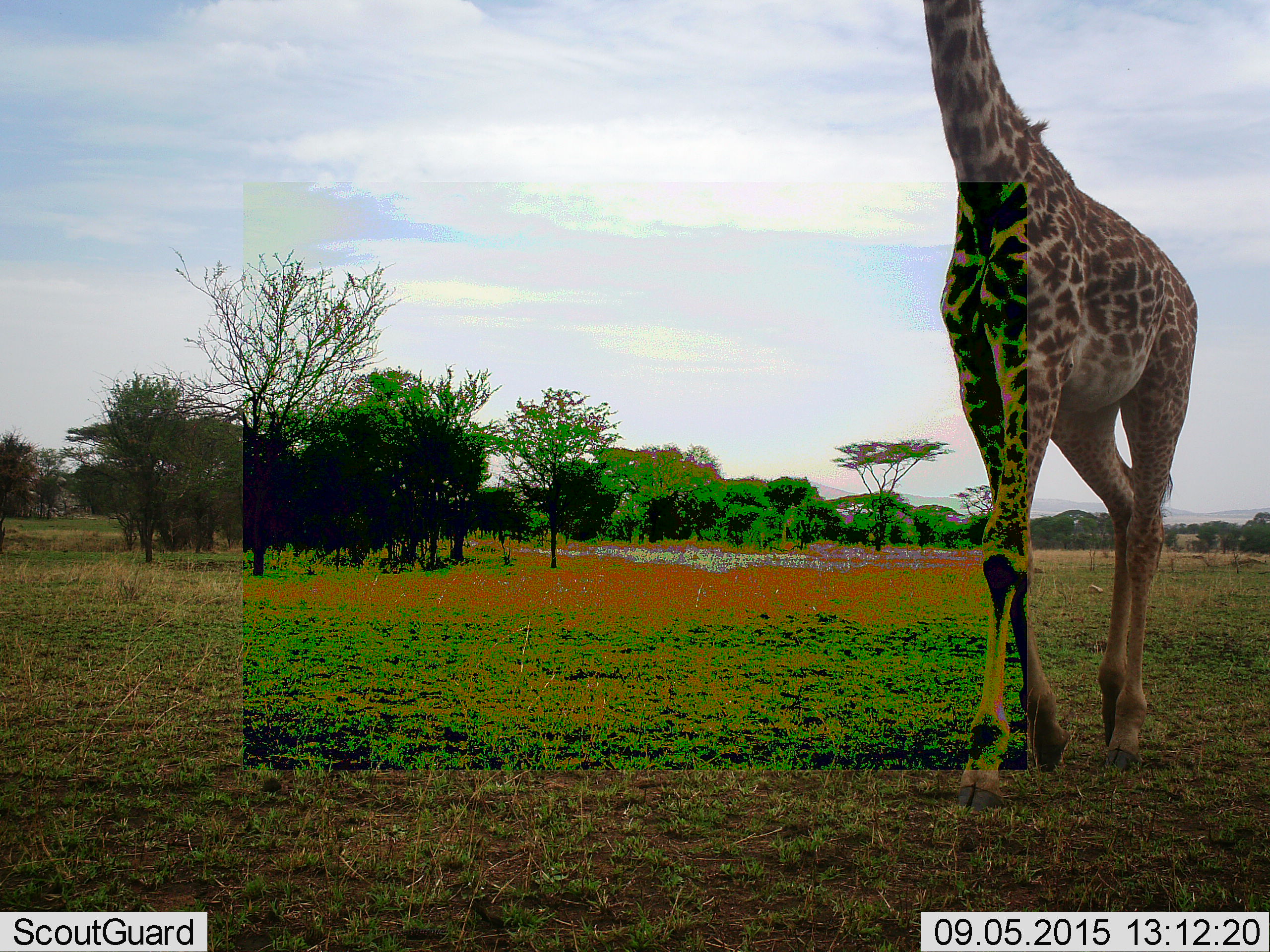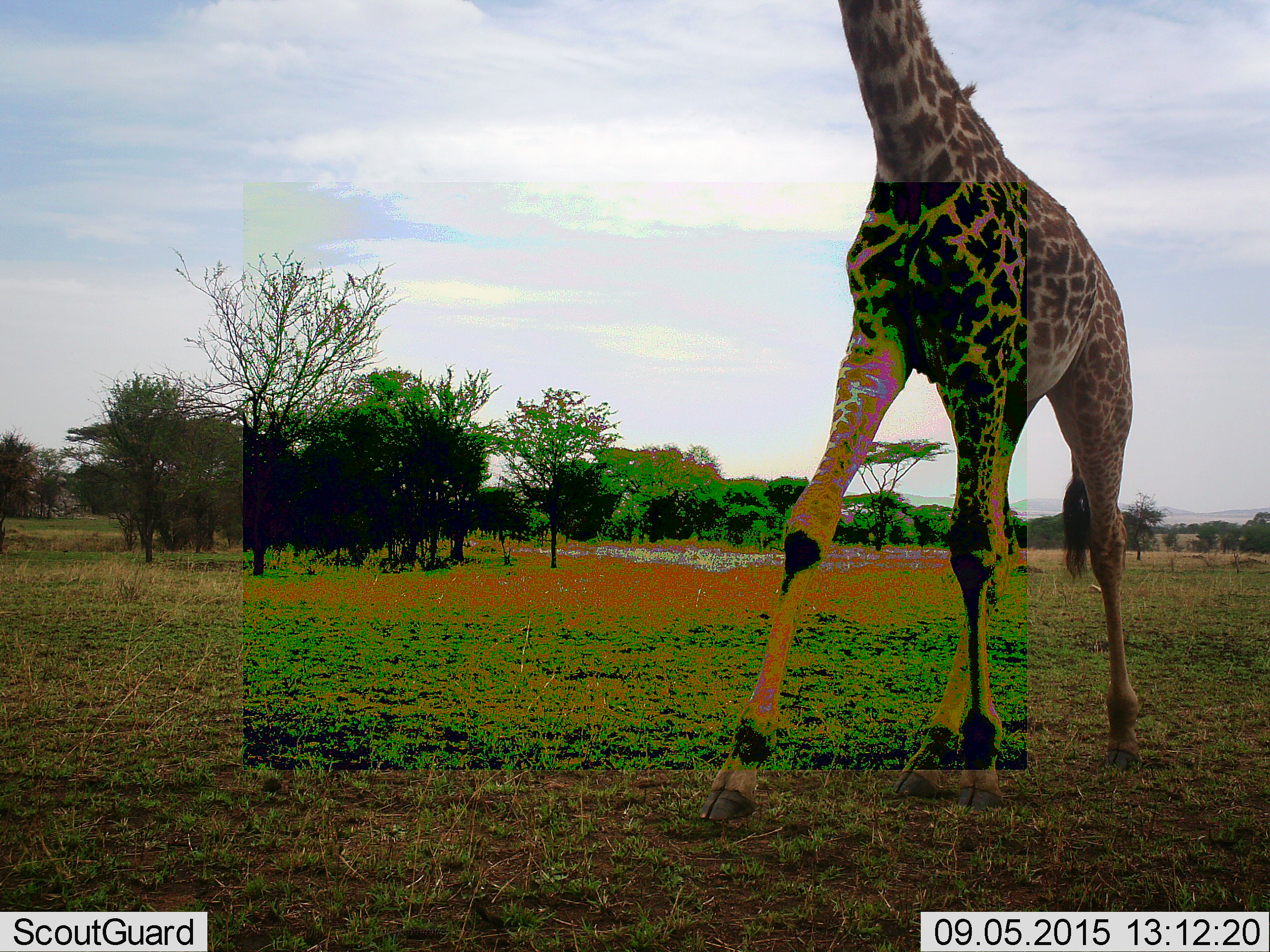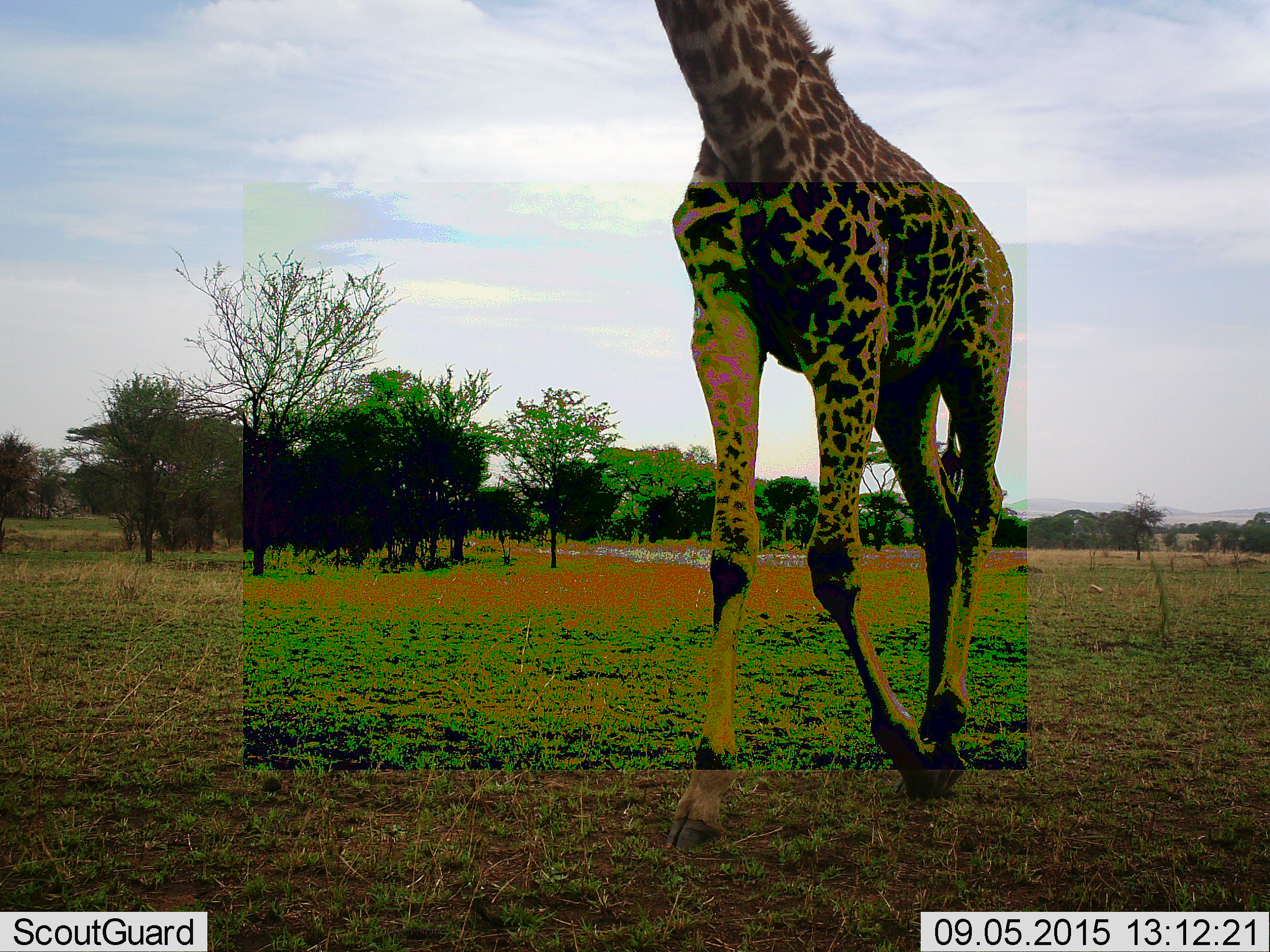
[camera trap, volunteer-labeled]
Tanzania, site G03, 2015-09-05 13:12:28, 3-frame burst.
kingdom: Animalia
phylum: Chordata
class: Mammalia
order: Artiodactyla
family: Giraffidae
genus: Giraffa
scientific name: Giraffa camelopardalis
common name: giraffe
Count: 1.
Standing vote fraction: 17%.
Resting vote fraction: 0%.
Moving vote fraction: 89%.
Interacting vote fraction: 0%.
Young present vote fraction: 0%.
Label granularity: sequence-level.